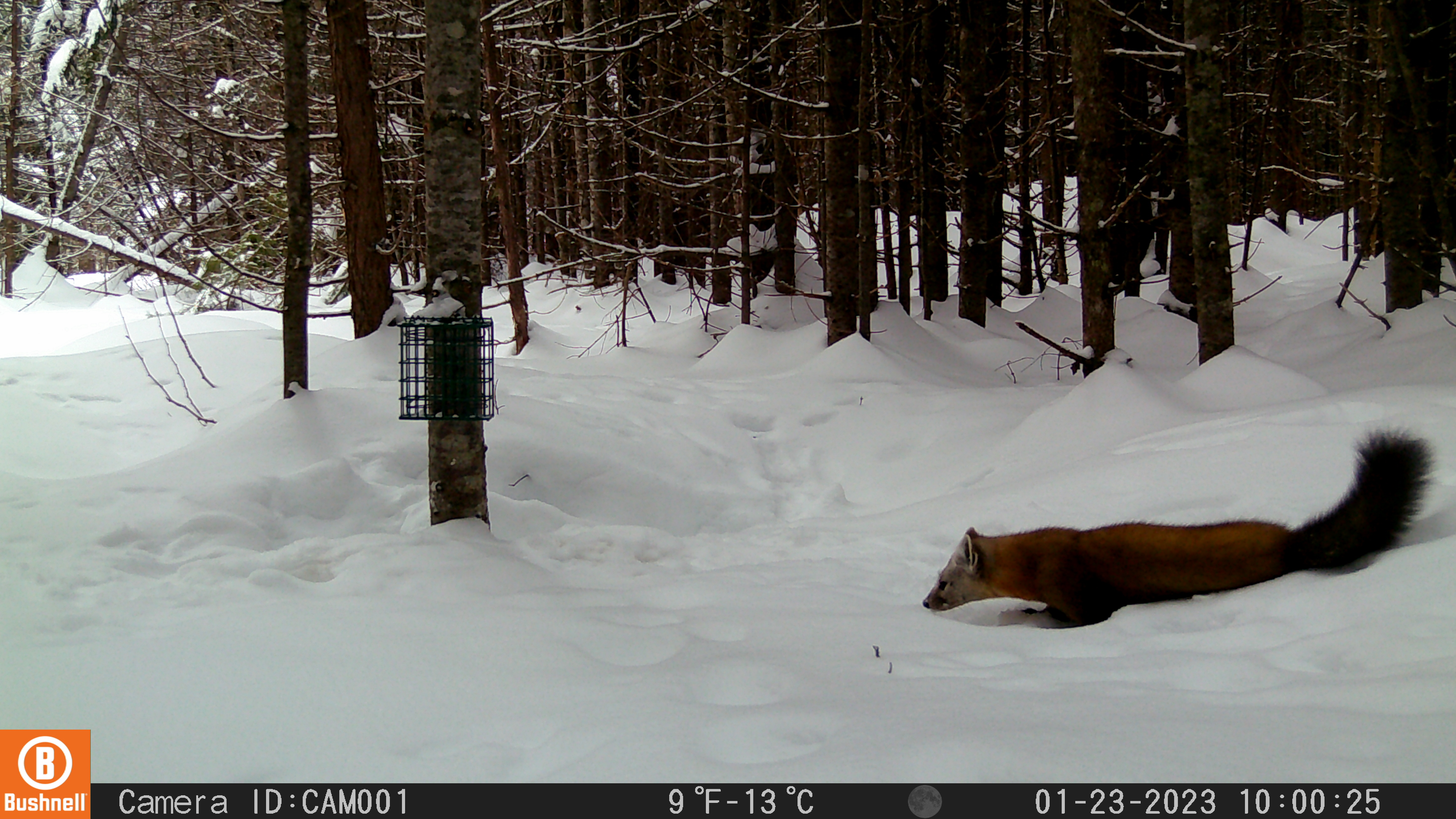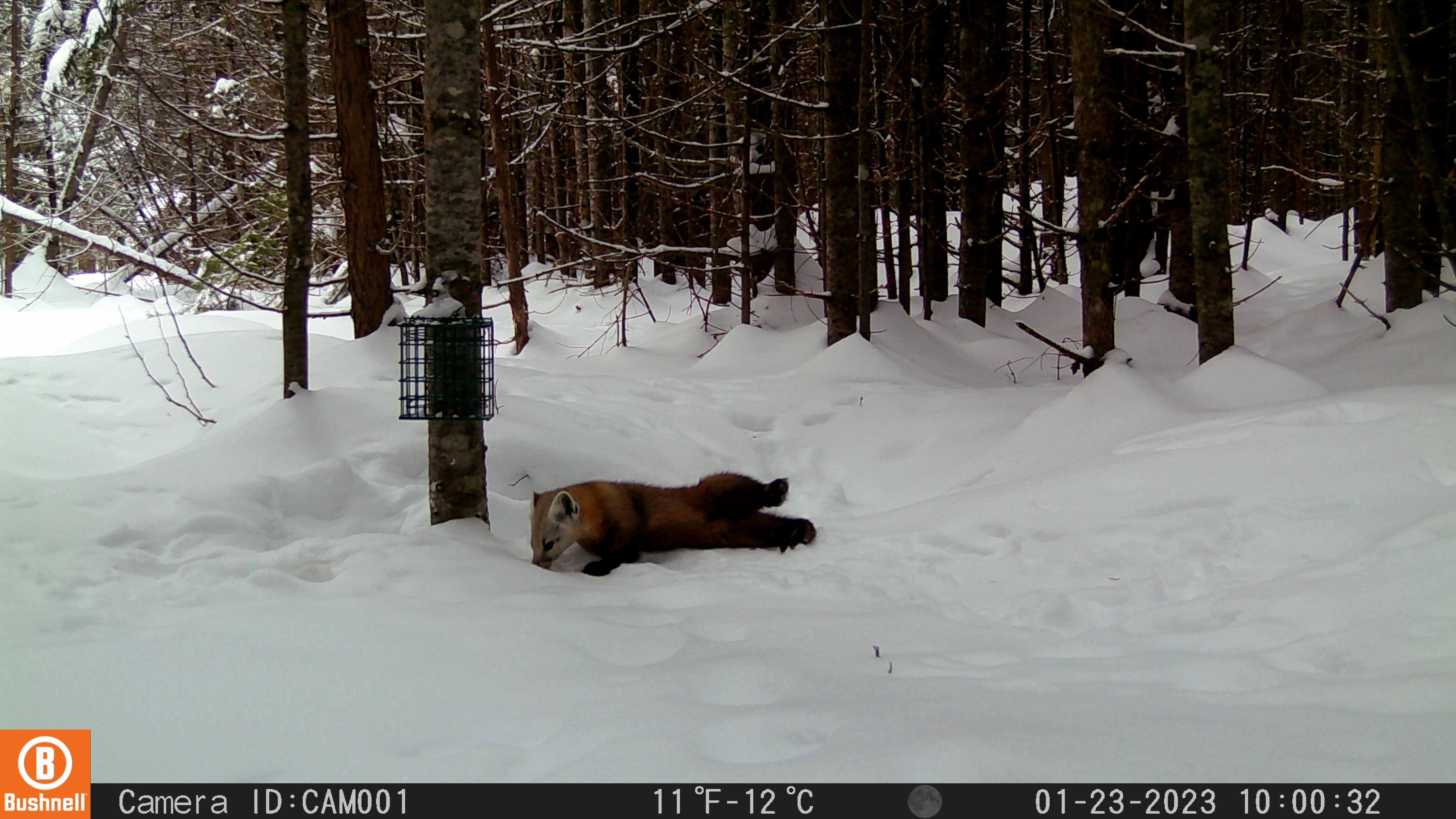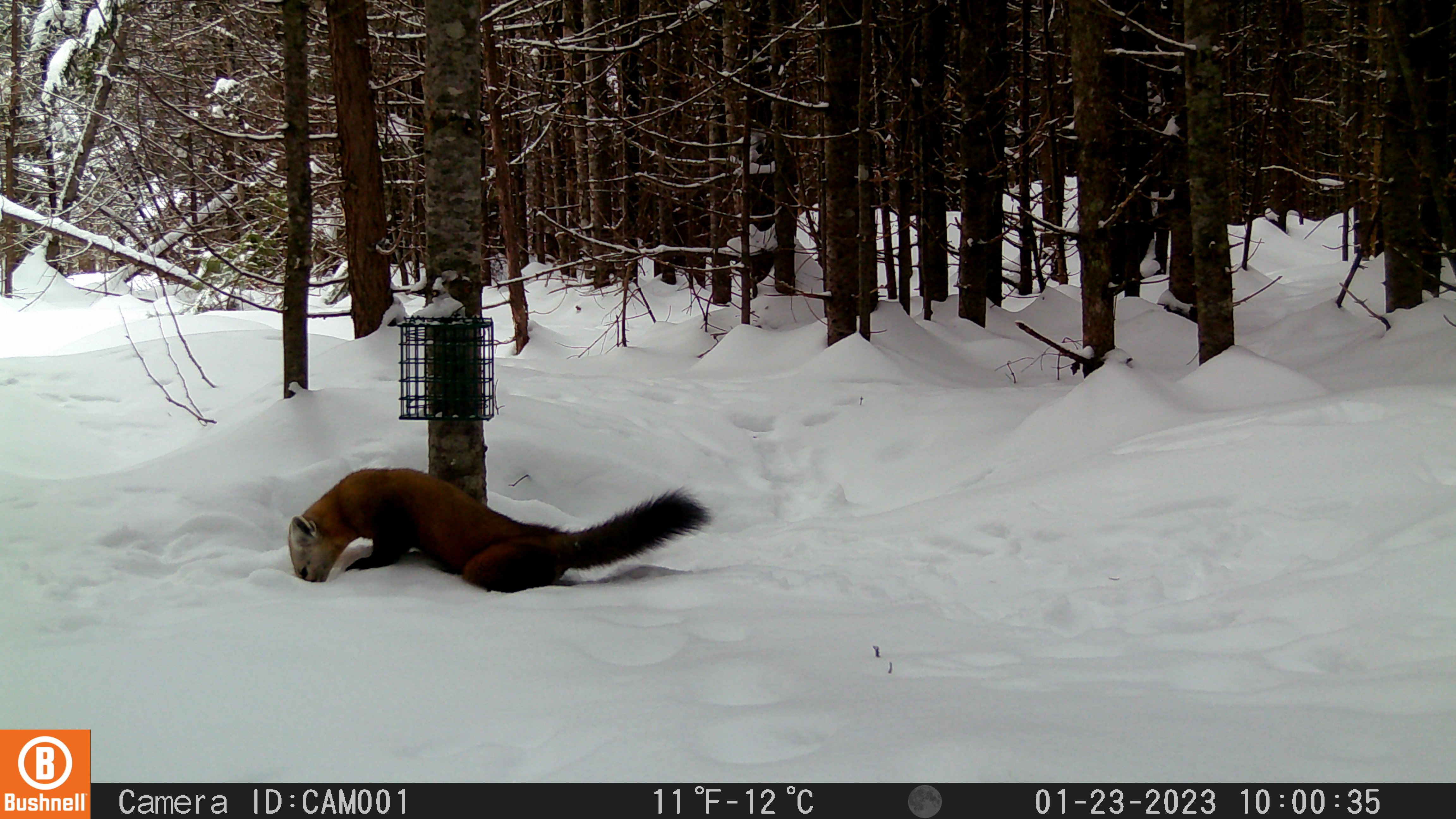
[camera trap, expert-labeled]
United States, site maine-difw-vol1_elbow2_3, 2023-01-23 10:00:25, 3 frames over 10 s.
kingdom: Animalia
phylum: Chordata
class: Mammalia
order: Carnivora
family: Mustelidae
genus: Martes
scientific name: Martes americana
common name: american marten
American marten (Martes americana).